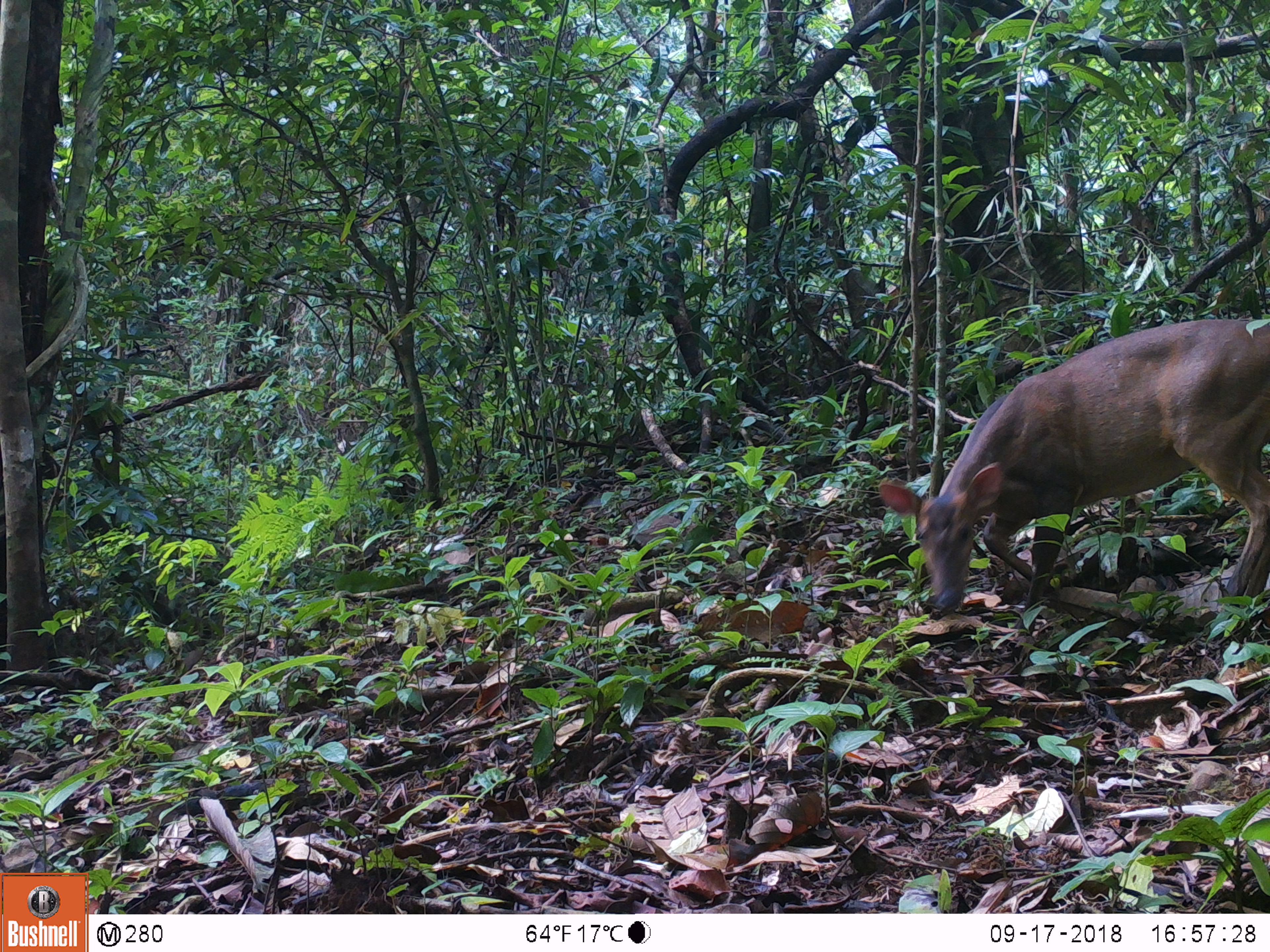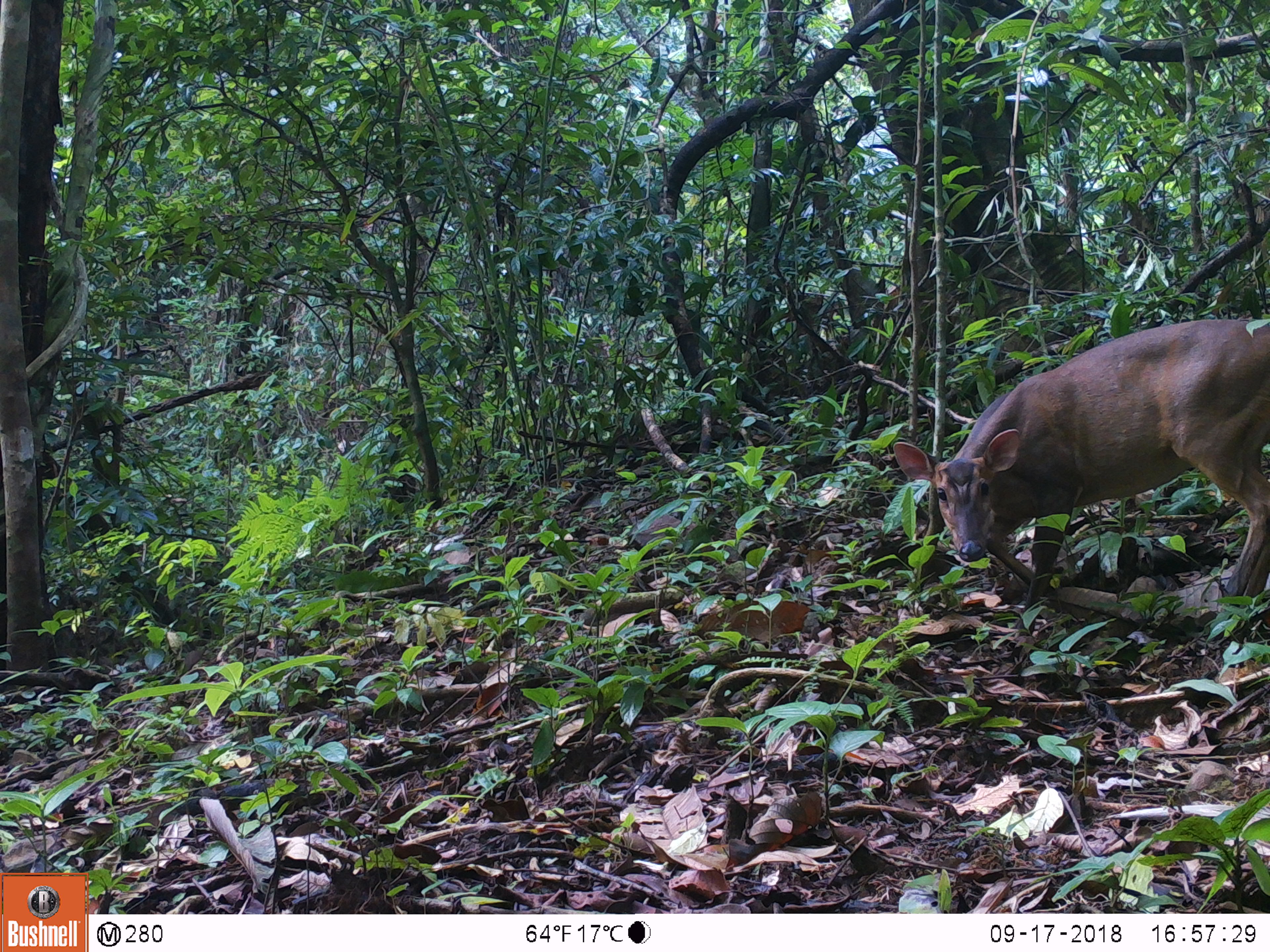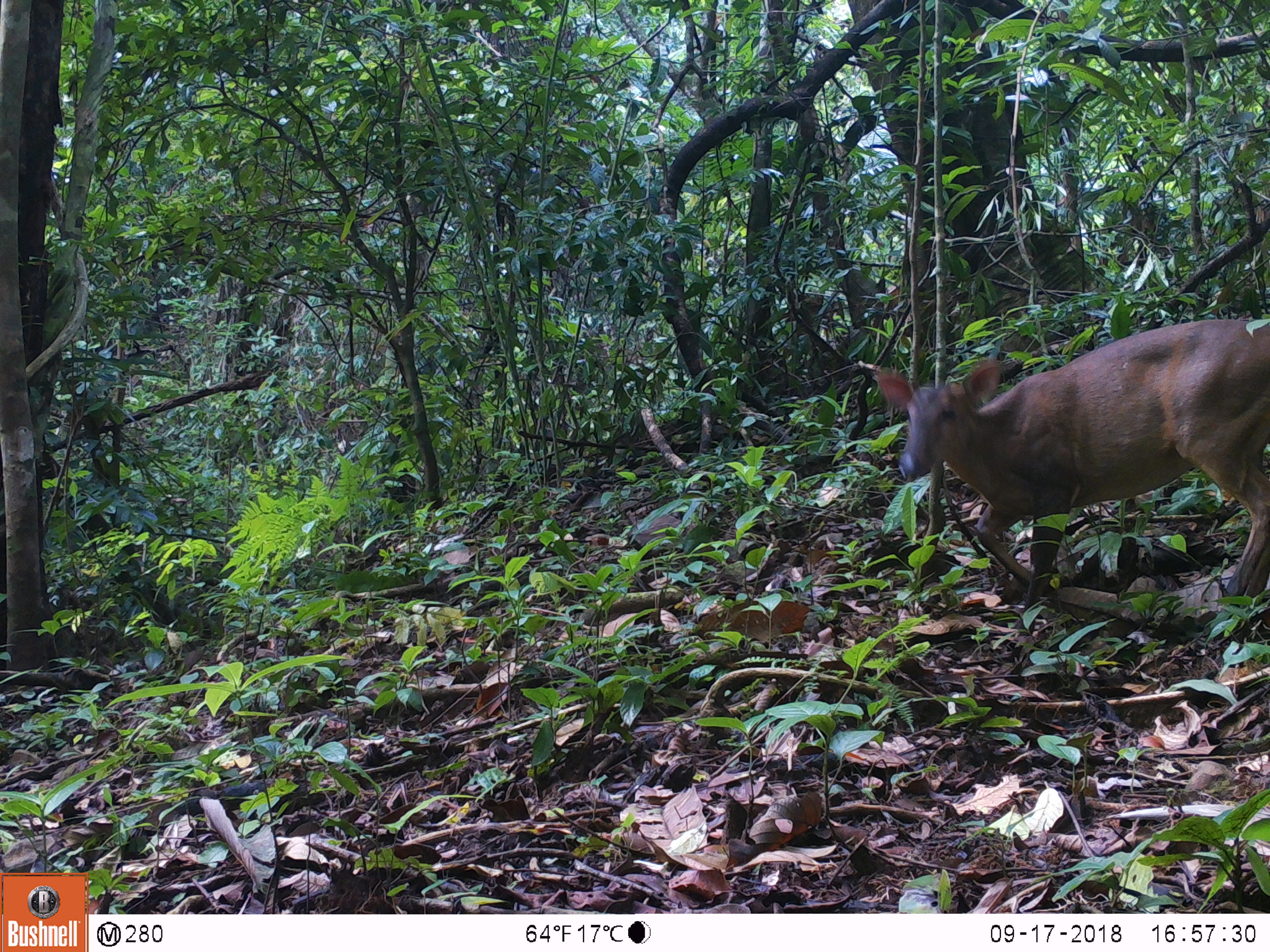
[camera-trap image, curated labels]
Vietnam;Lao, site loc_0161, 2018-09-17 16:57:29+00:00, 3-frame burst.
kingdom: Animalia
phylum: Chordata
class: Mammalia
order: Artiodactyla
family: Cervidae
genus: Muntiacus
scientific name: Muntiacus vuquangensis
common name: large-antlered muntjac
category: large antlered muntjac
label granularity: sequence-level